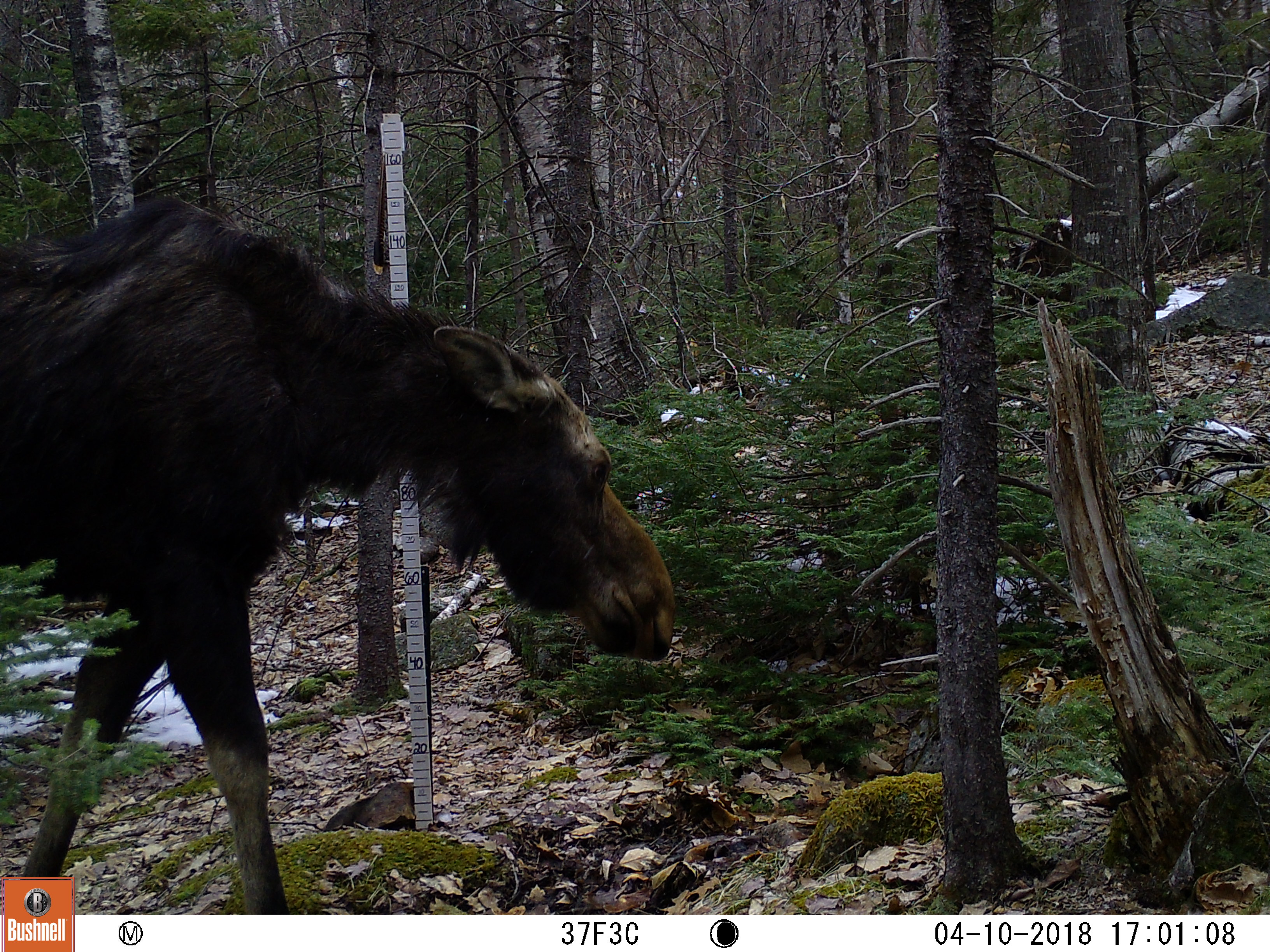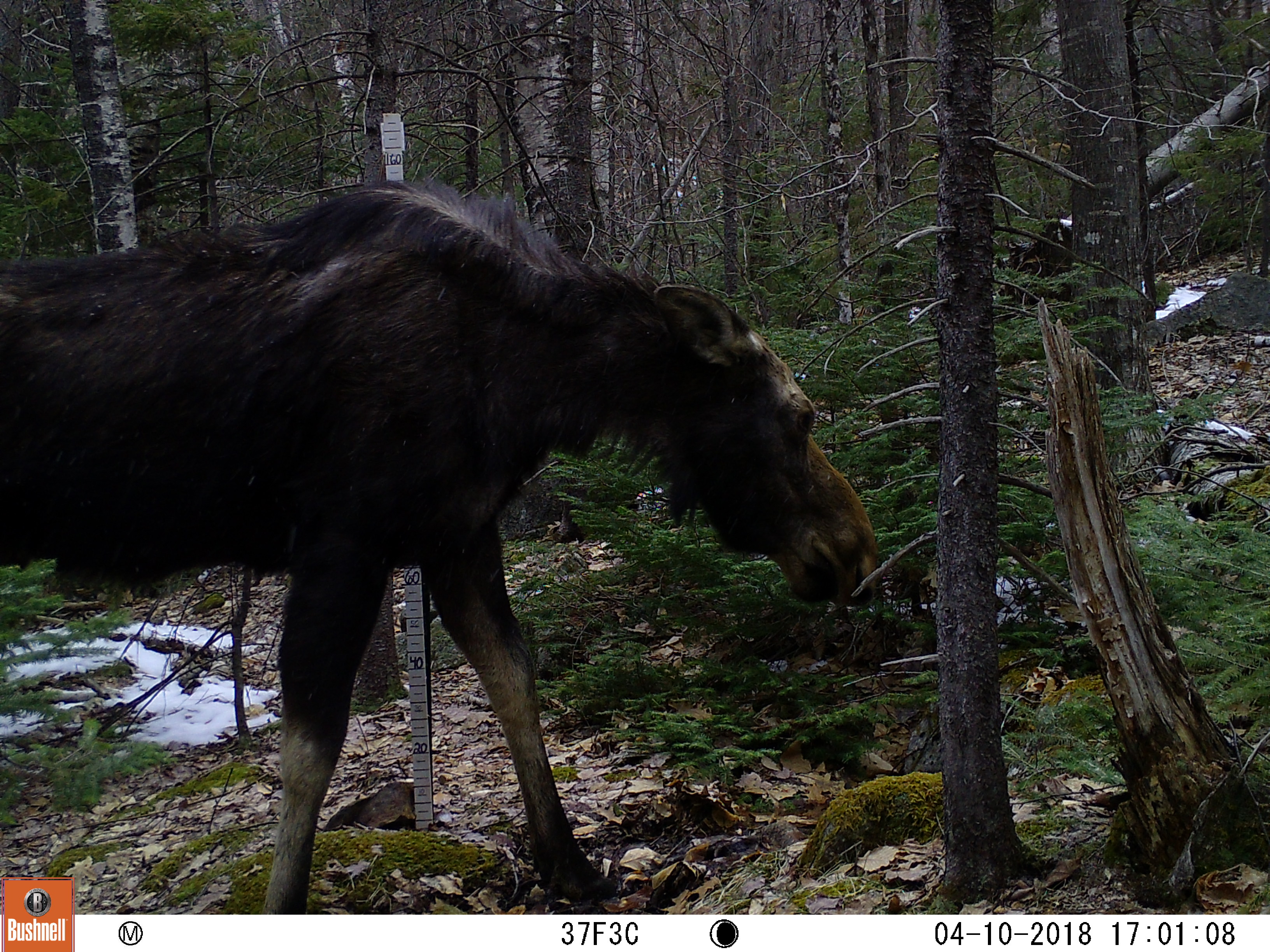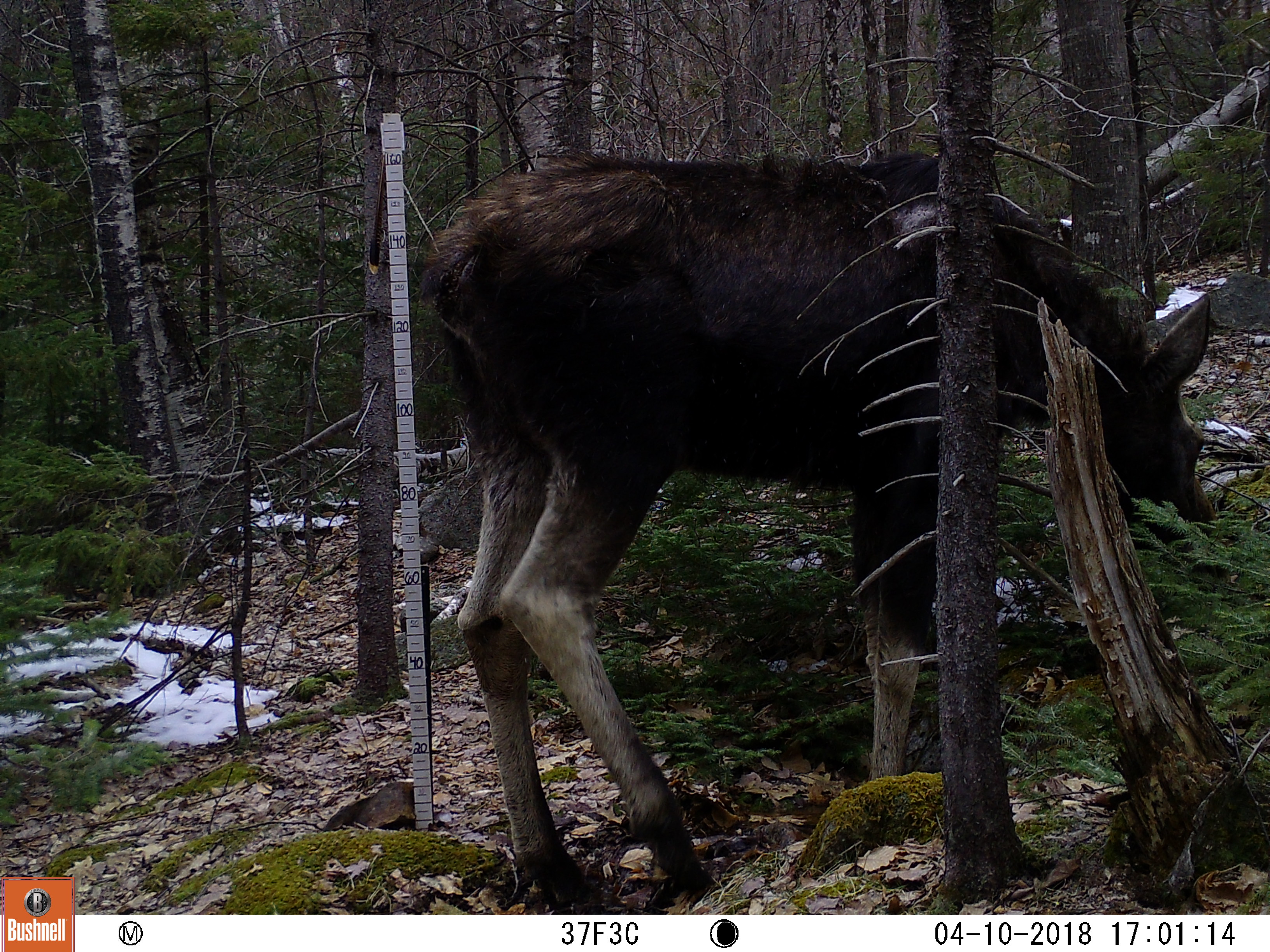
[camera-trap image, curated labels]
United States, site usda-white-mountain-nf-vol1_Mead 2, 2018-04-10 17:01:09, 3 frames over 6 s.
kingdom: Animalia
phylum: Chordata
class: Mammalia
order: Artiodactyla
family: Cervidae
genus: Alces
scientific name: Alces alces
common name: moose